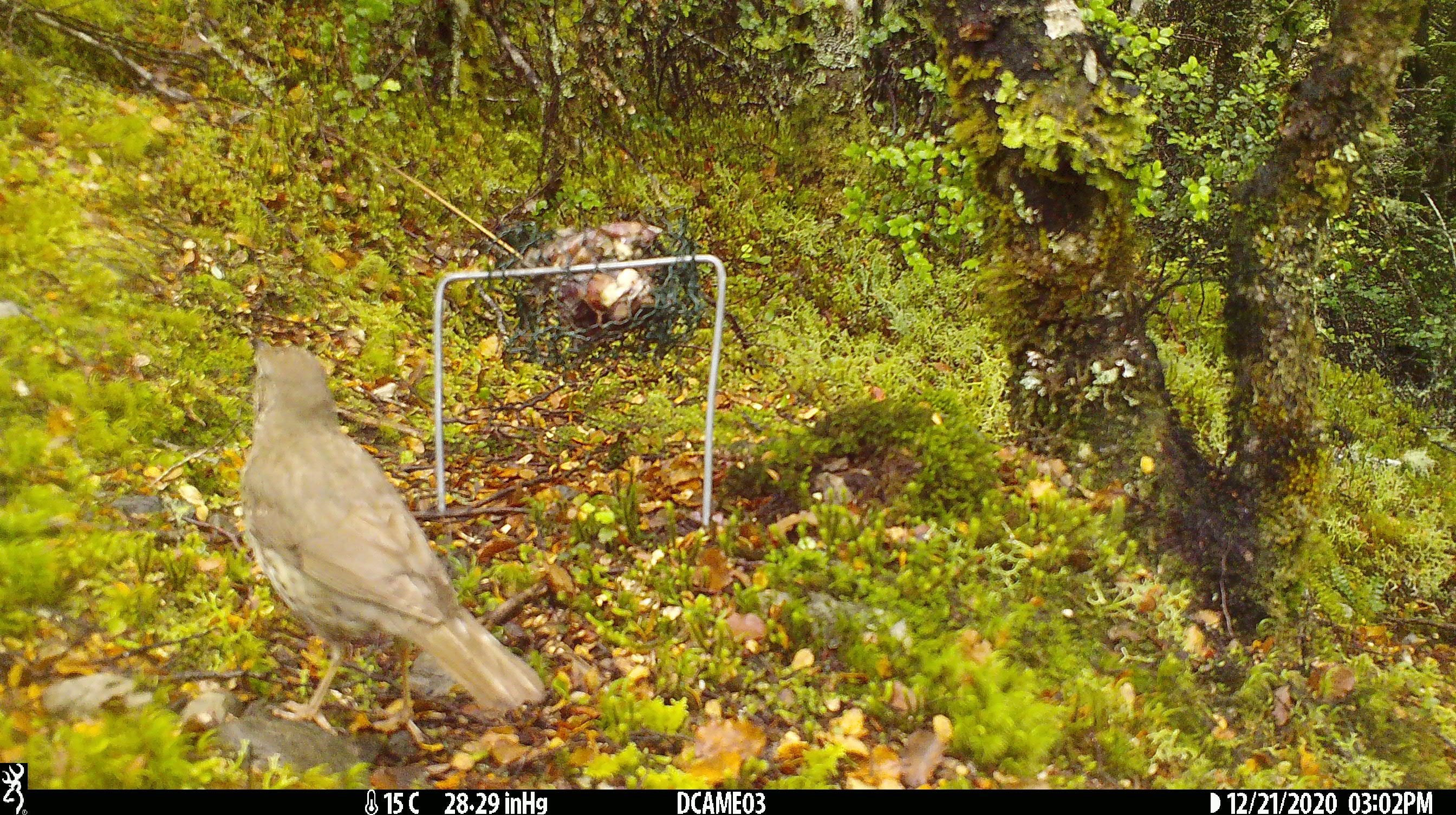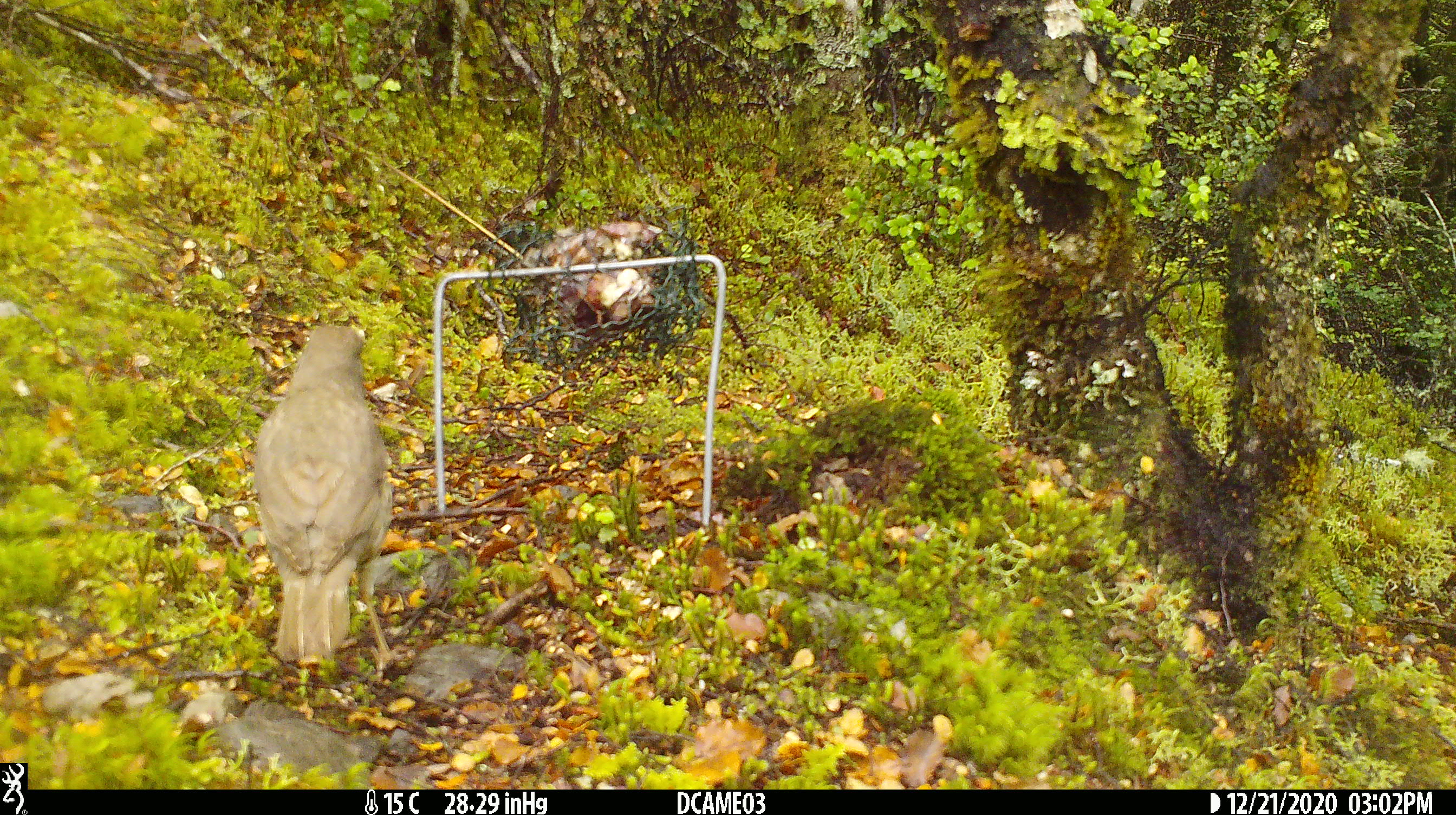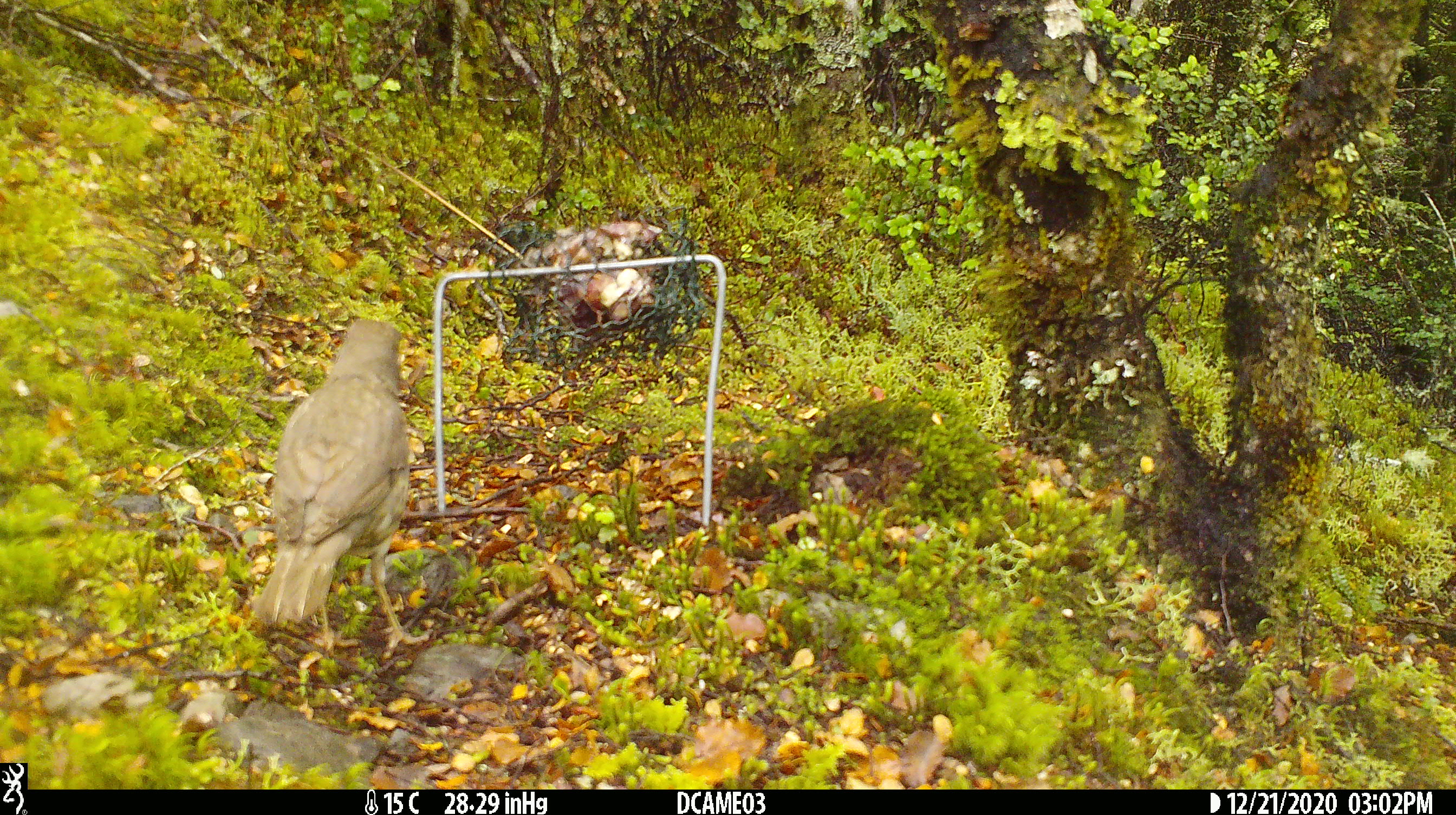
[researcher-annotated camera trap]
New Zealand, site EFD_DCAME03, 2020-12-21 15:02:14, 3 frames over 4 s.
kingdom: Animalia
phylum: Chordata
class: Aves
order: Passeriformes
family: Turdidae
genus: Turdus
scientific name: Turdus philomelos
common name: song thrush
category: thrush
Thrush (song thrush) (Turdus philomelos).